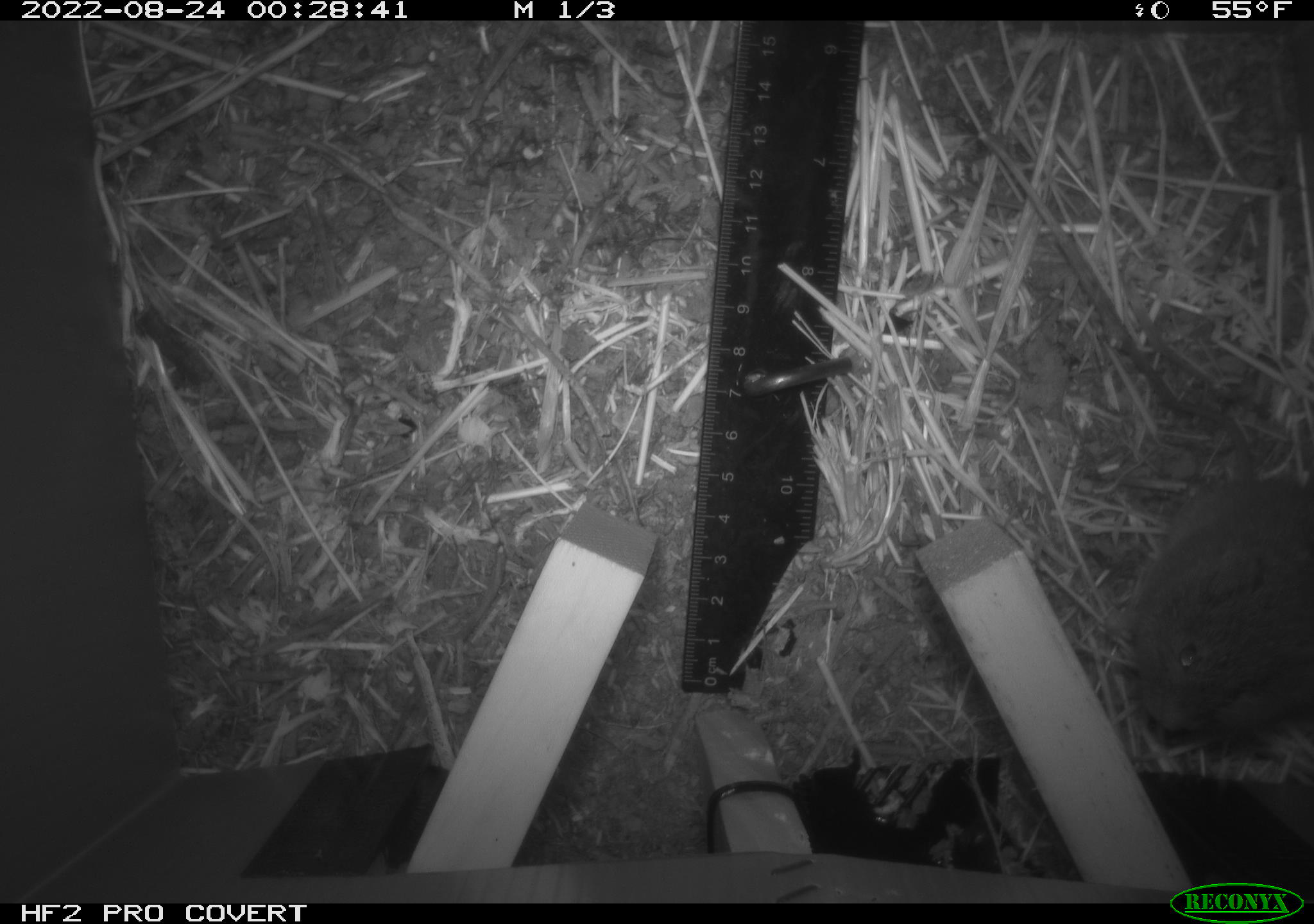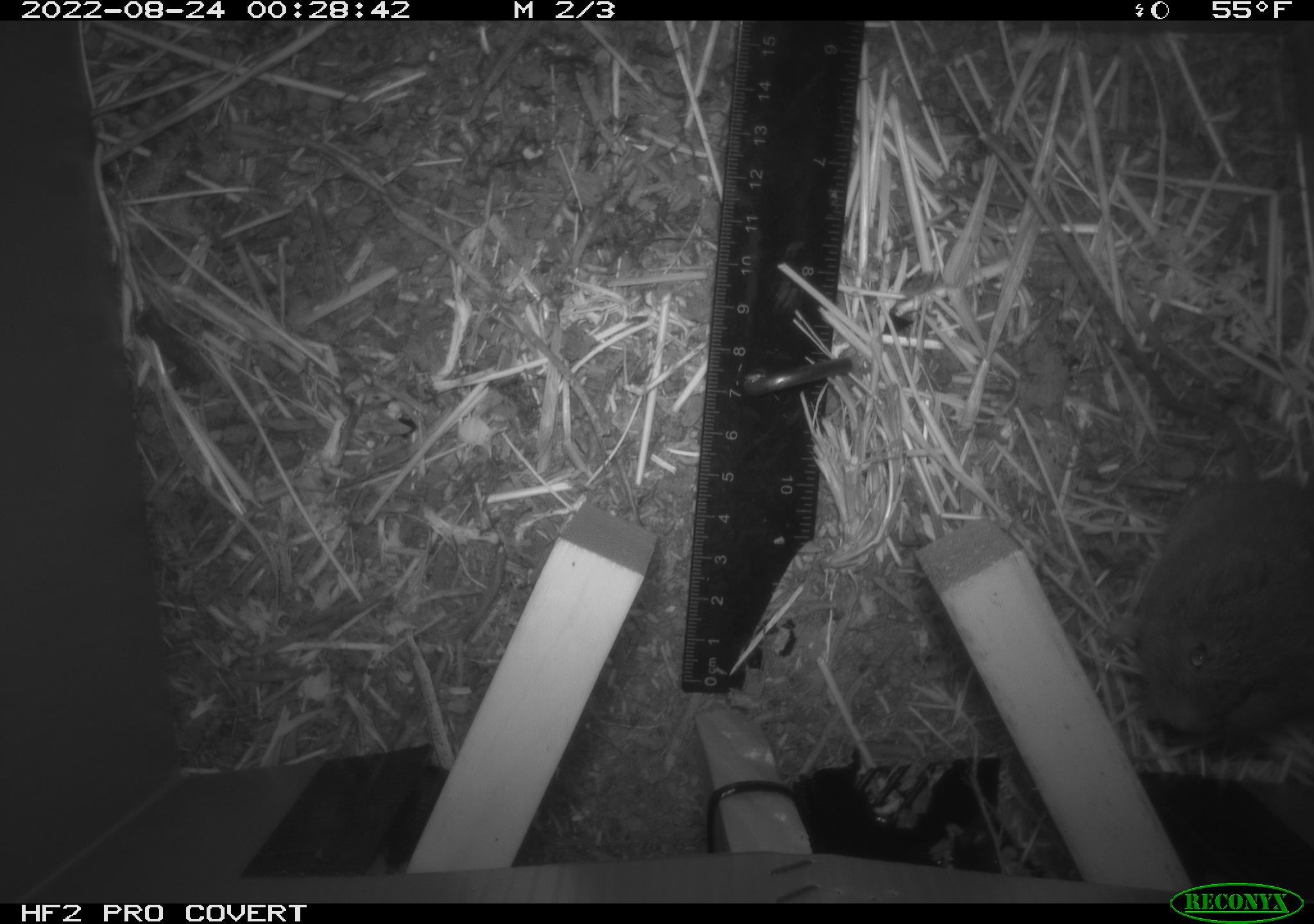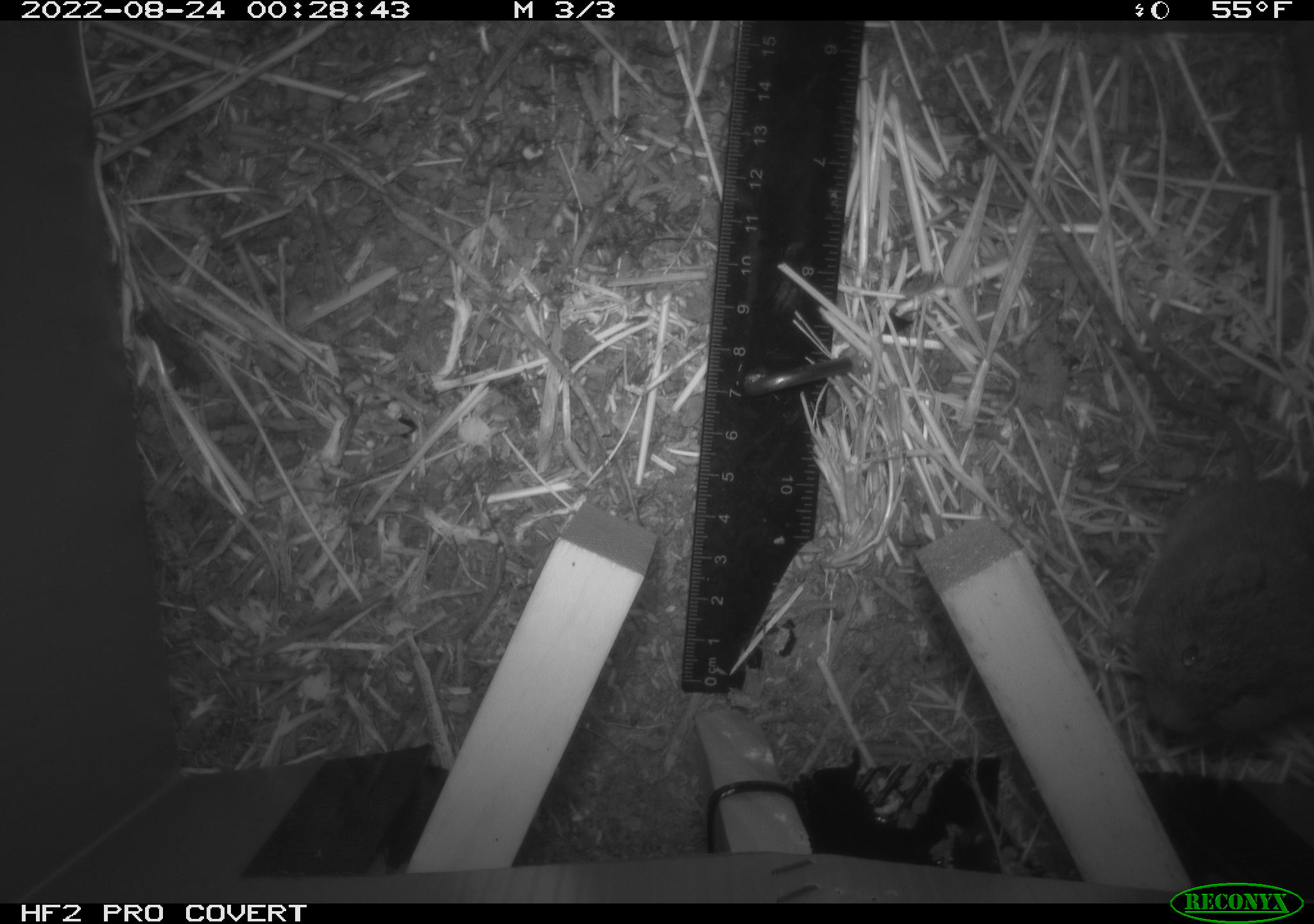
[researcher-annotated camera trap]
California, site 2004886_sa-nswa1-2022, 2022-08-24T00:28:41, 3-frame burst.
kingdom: Animalia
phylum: Chordata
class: Mammalia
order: Rodentia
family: Cricetidae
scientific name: Cricetidae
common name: hamsters, voles, lemmings, and allies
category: cricetidae family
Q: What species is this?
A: Cricetidae family (hamsters, voles, lemmings, and allies) (Cricetidae).